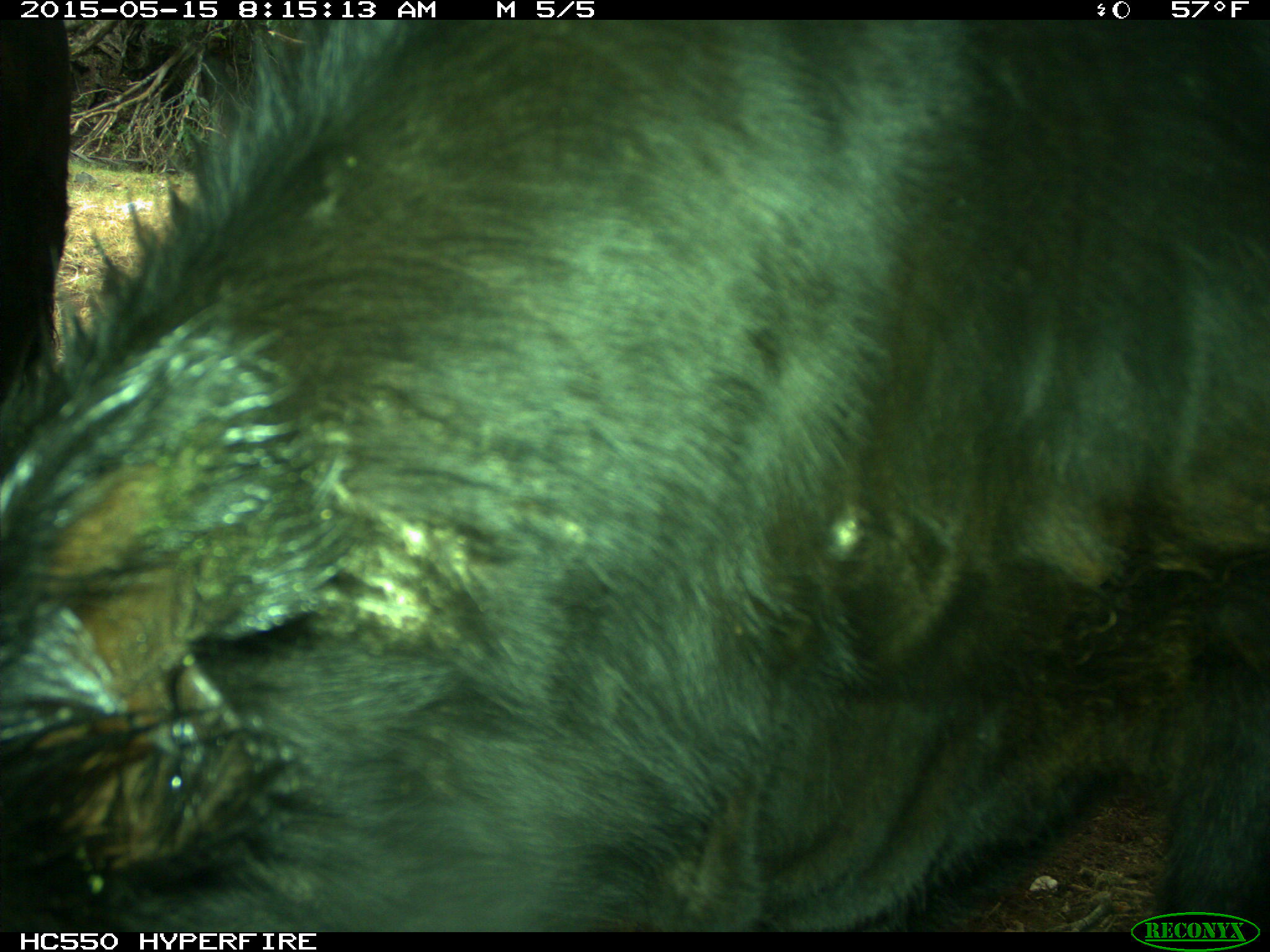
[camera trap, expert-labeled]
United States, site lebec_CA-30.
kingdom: Animalia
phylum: Chordata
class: Mammalia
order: Artiodactyla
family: Bovidae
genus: Bos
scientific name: Bos taurus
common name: domestic cow